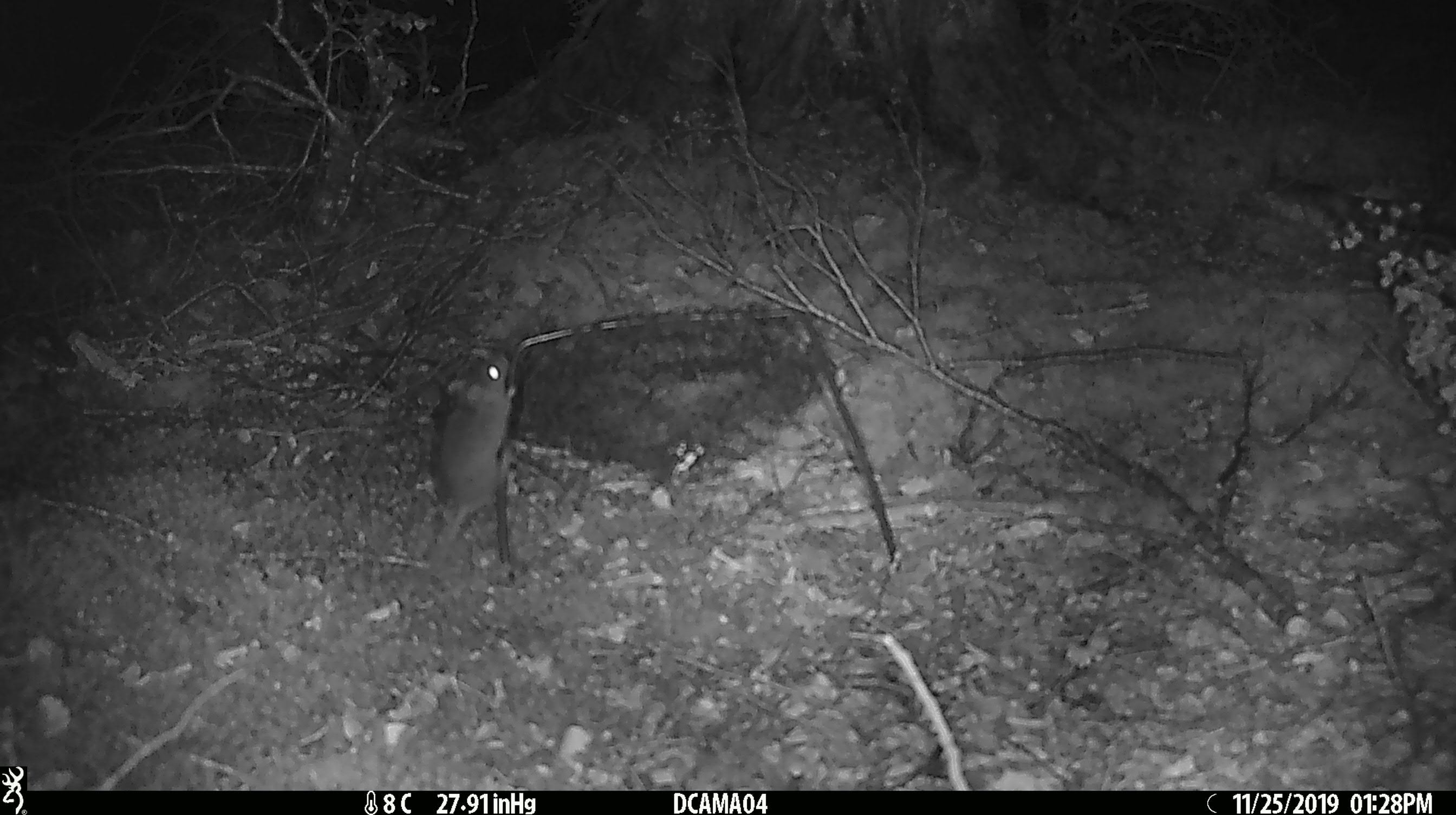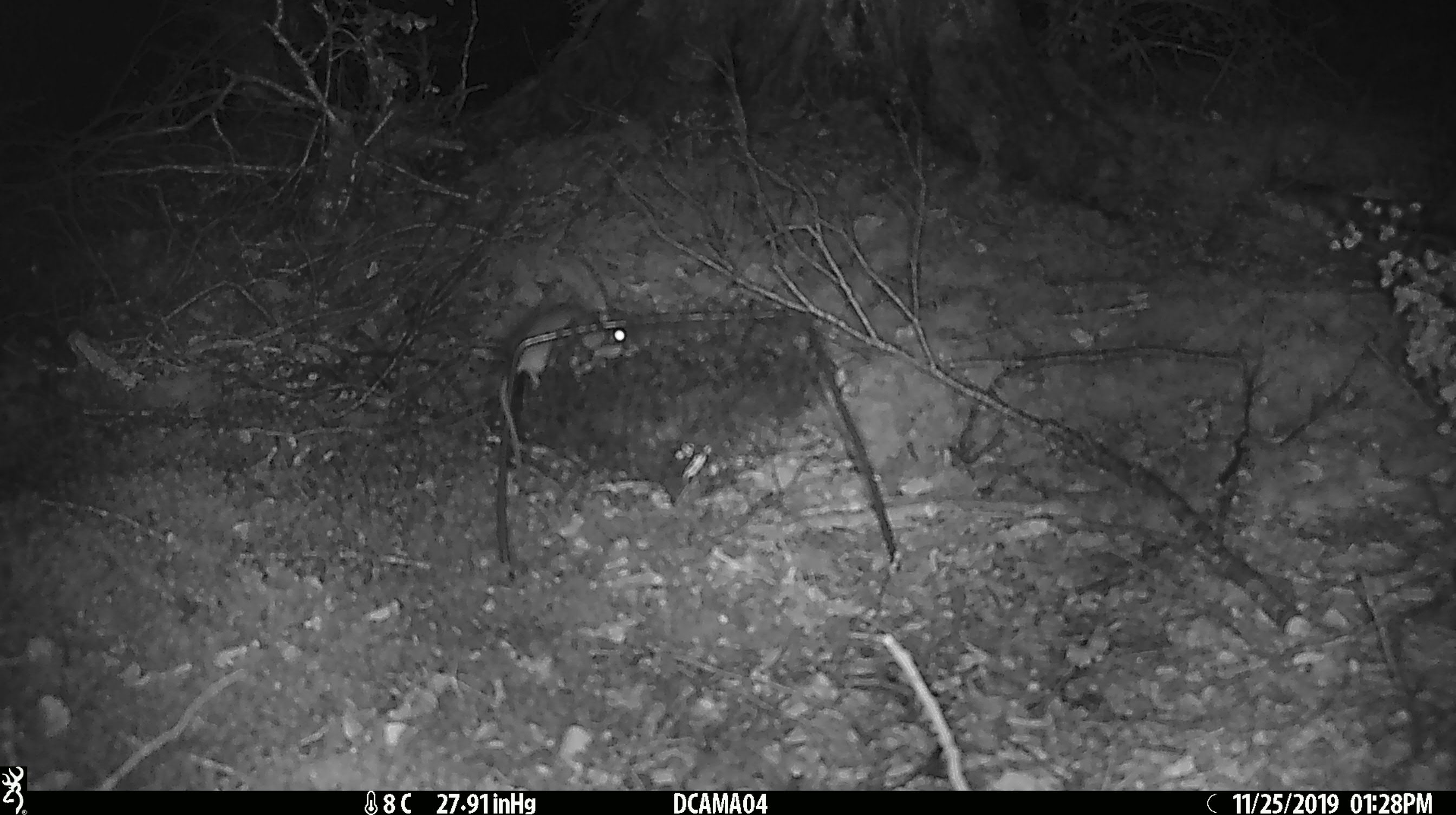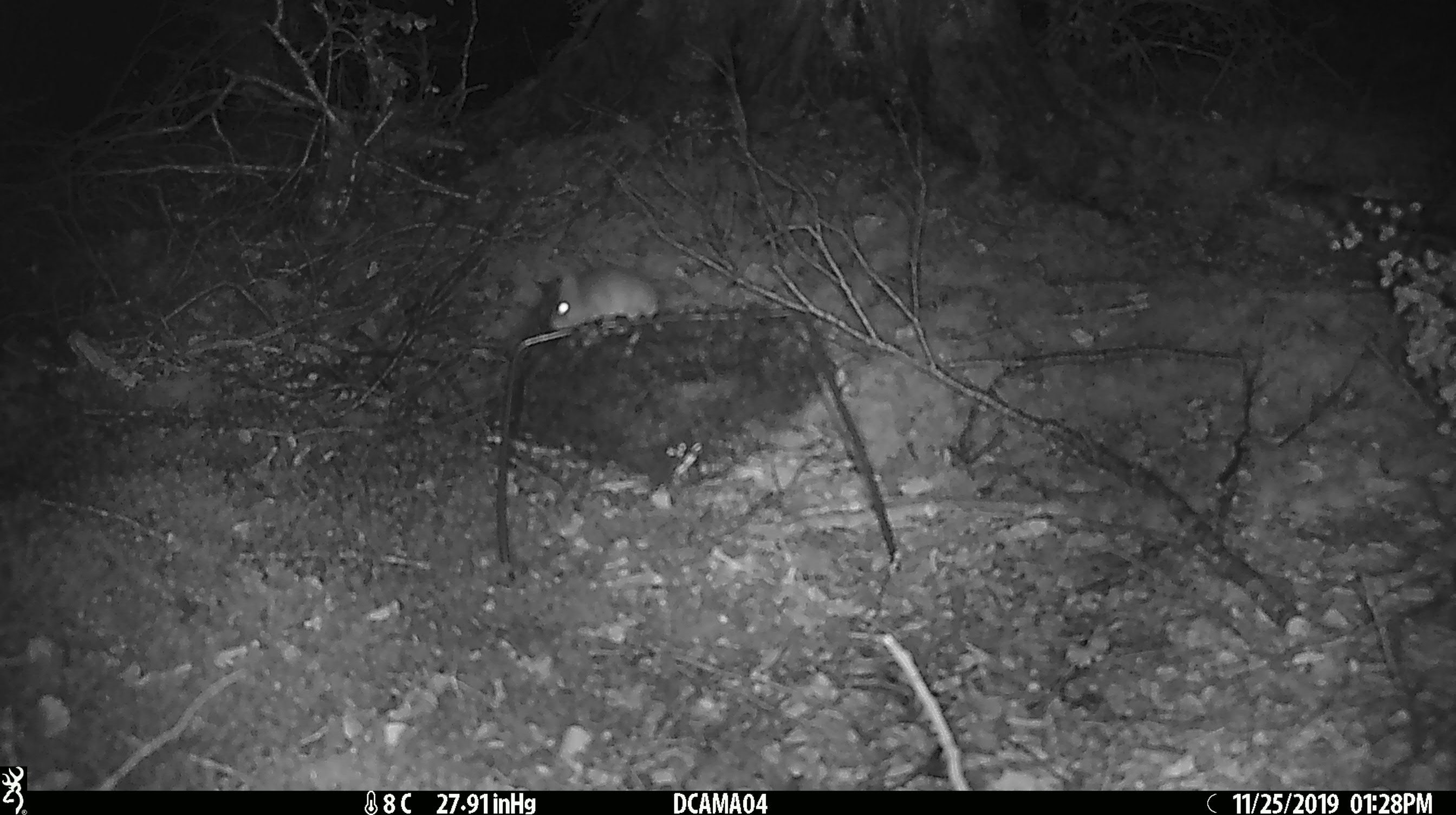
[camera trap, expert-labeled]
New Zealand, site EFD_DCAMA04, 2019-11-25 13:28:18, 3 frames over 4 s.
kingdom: Animalia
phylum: Chordata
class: Mammalia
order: Rodentia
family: Muridae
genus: Mus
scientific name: Mus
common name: mouse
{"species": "mouse (Mus)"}